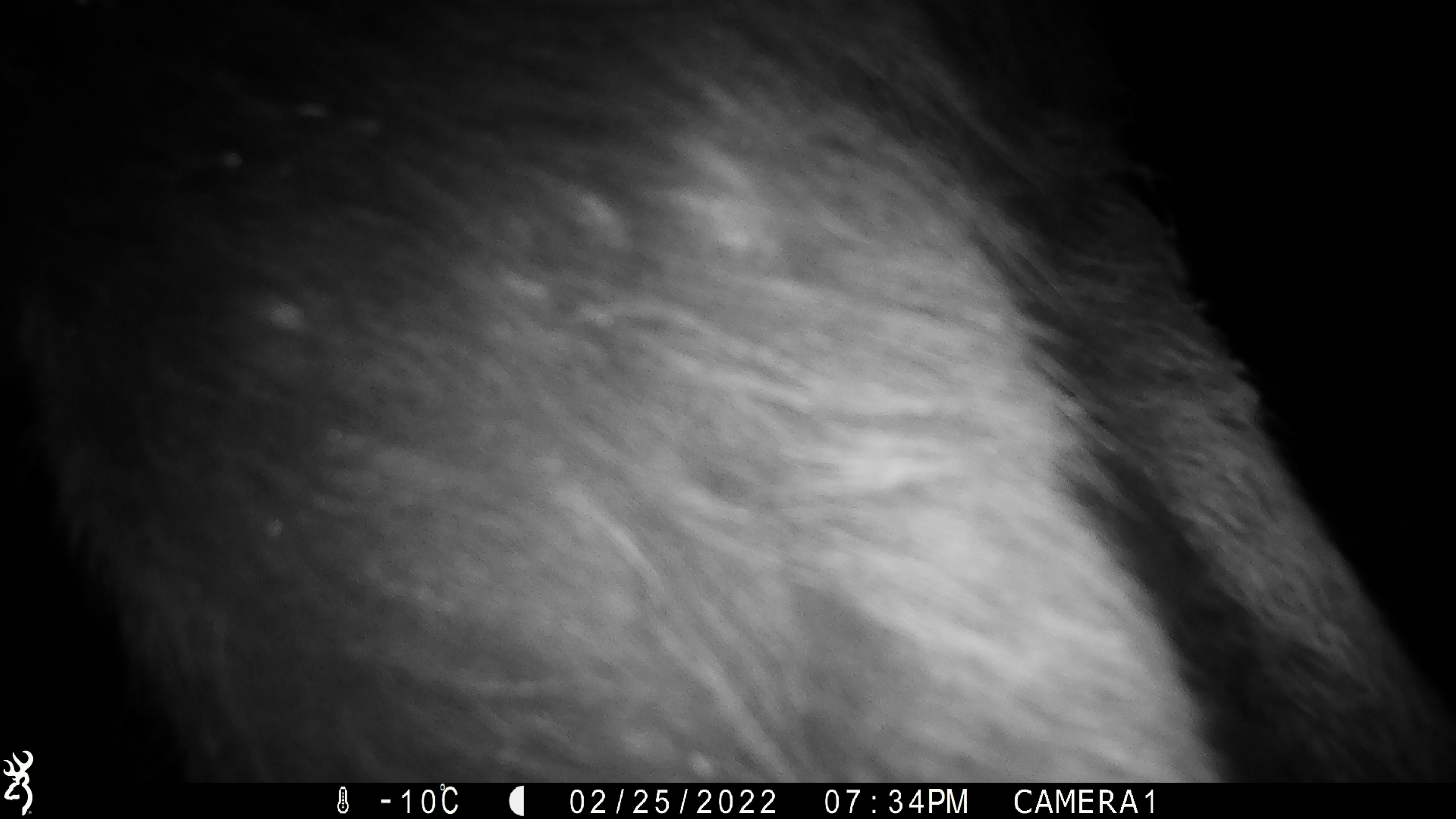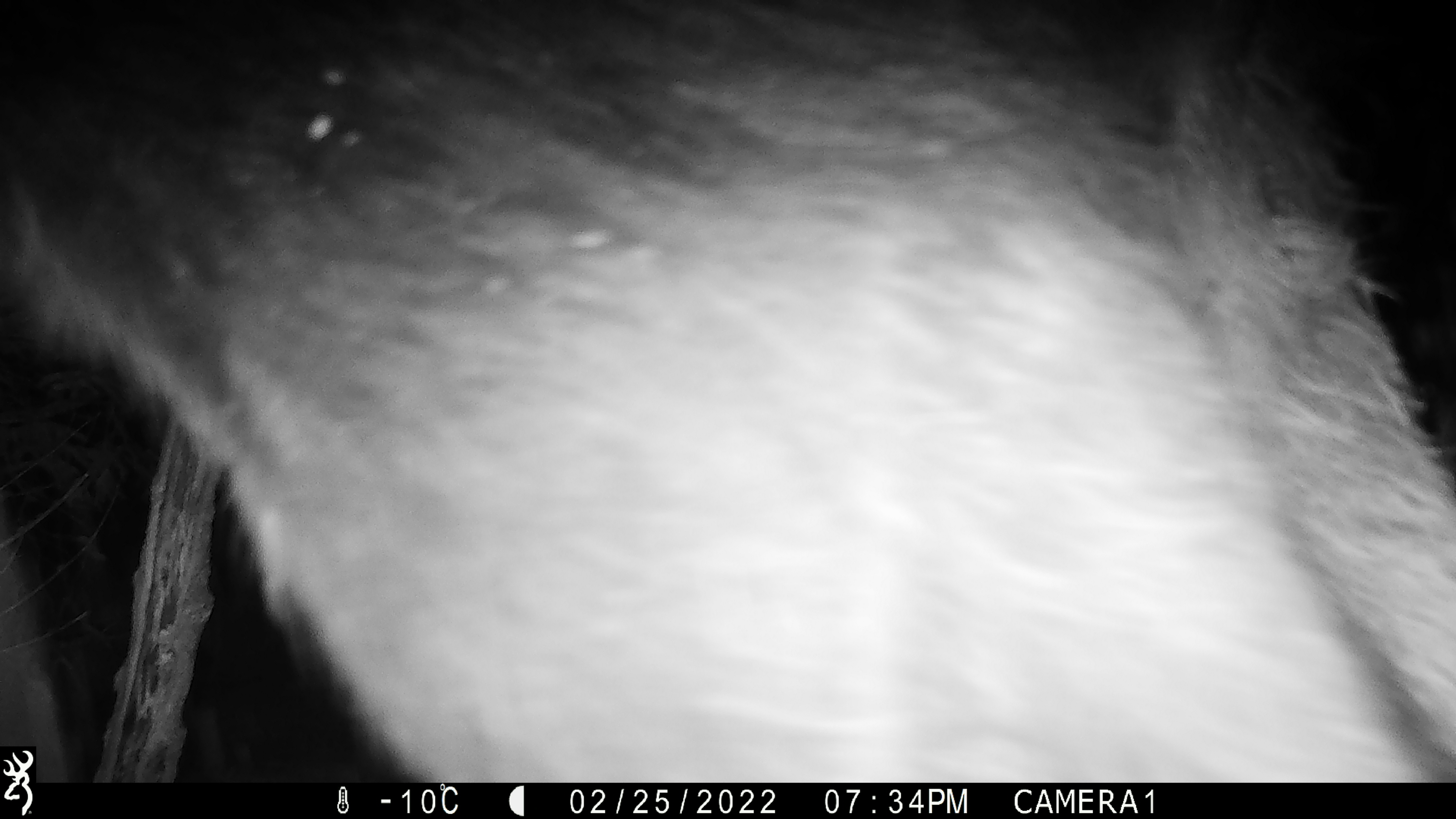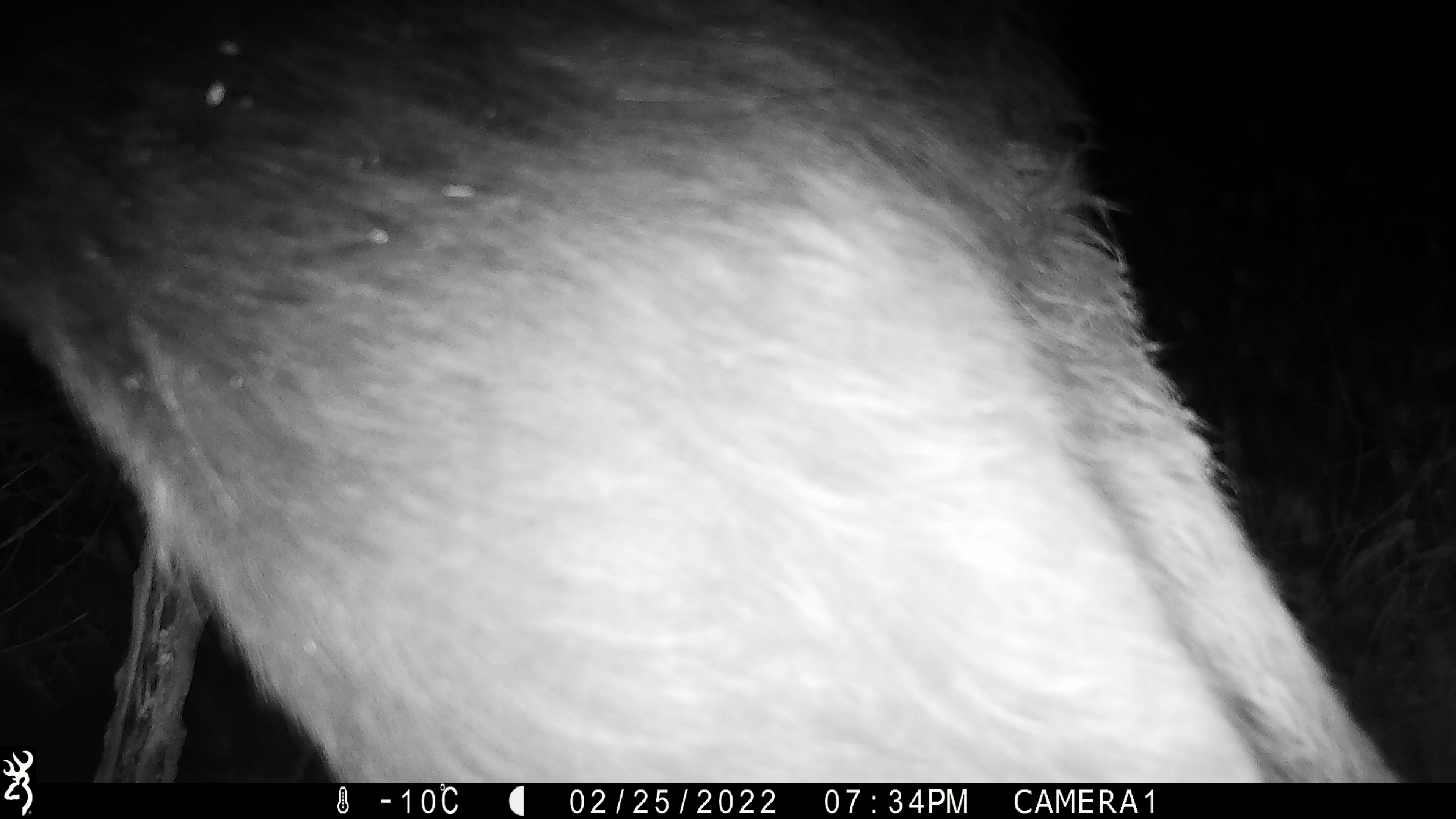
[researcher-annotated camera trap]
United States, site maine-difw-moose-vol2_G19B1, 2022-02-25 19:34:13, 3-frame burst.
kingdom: Animalia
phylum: Chordata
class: Mammalia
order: Artiodactyla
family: Cervidae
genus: Alces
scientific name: Alces alces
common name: moose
Moose (Alces alces).